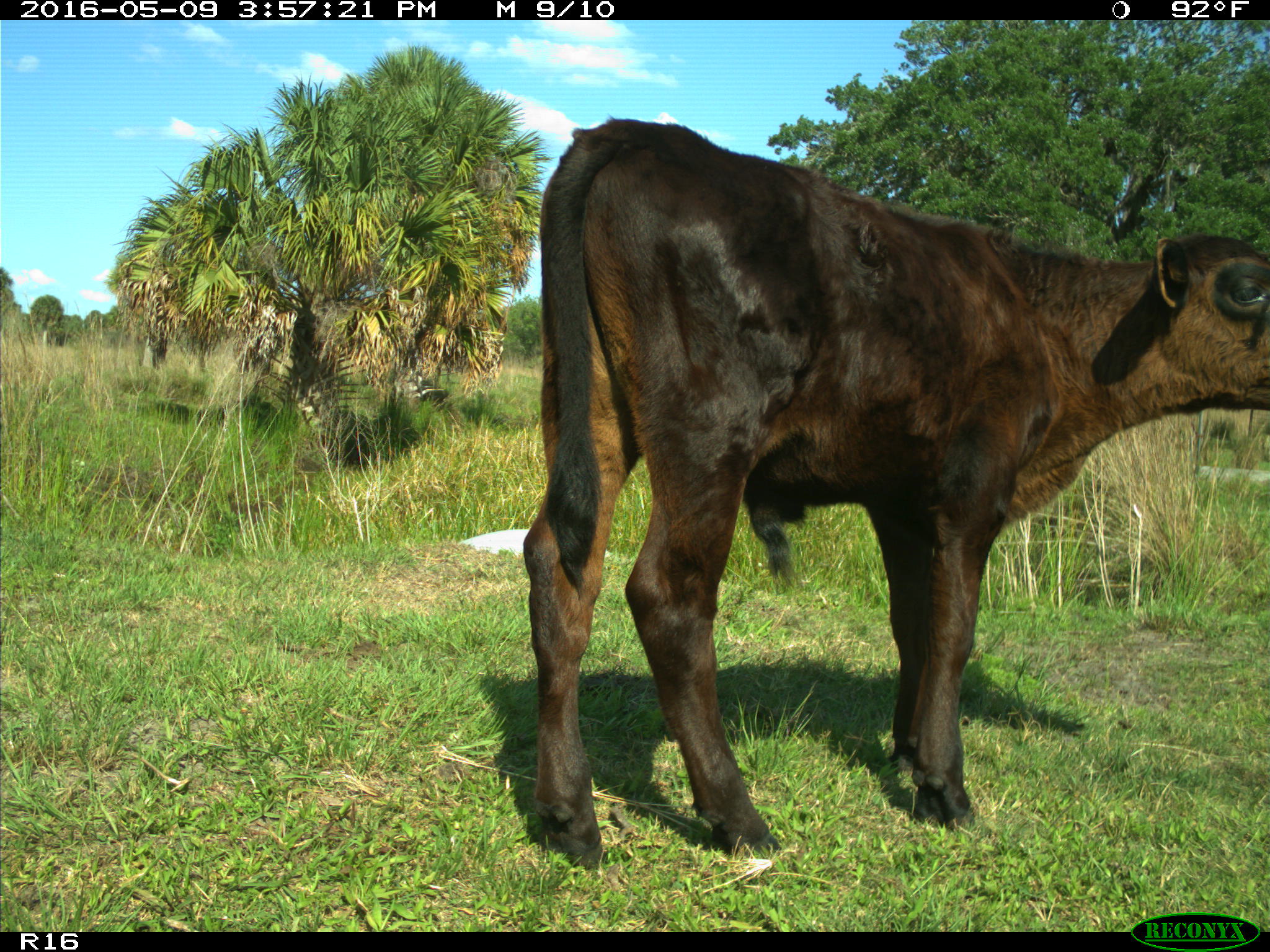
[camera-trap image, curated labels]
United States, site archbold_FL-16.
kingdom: Animalia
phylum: Chordata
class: Mammalia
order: Artiodactyla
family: Bovidae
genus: Bos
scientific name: Bos taurus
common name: domestic cow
Bos taurus (domestic cow).